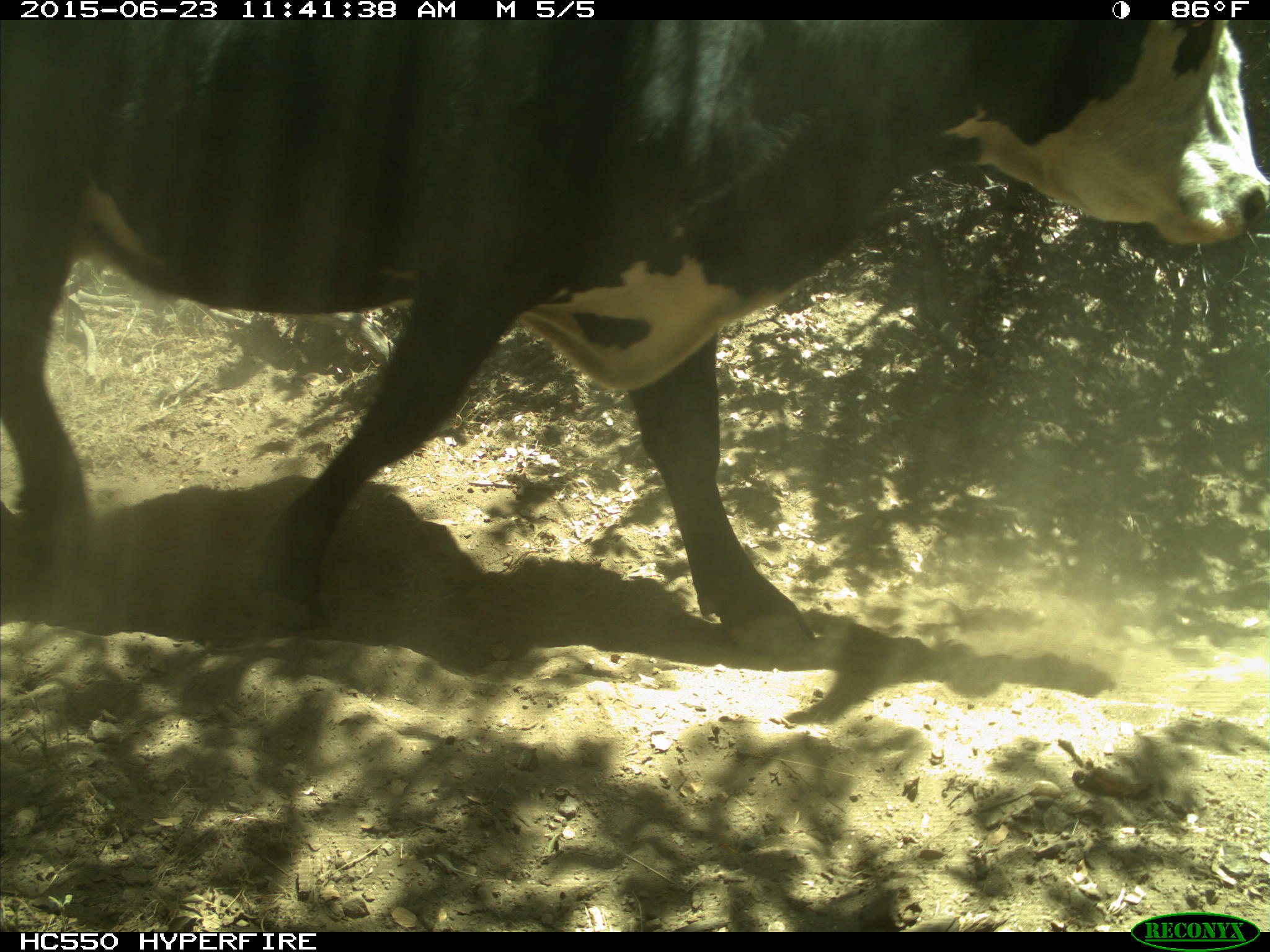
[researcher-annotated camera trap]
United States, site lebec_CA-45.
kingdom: Animalia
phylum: Chordata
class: Mammalia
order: Artiodactyla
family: Bovidae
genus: Bos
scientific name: Bos taurus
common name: domestic cow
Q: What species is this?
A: Bos taurus (domestic cow).